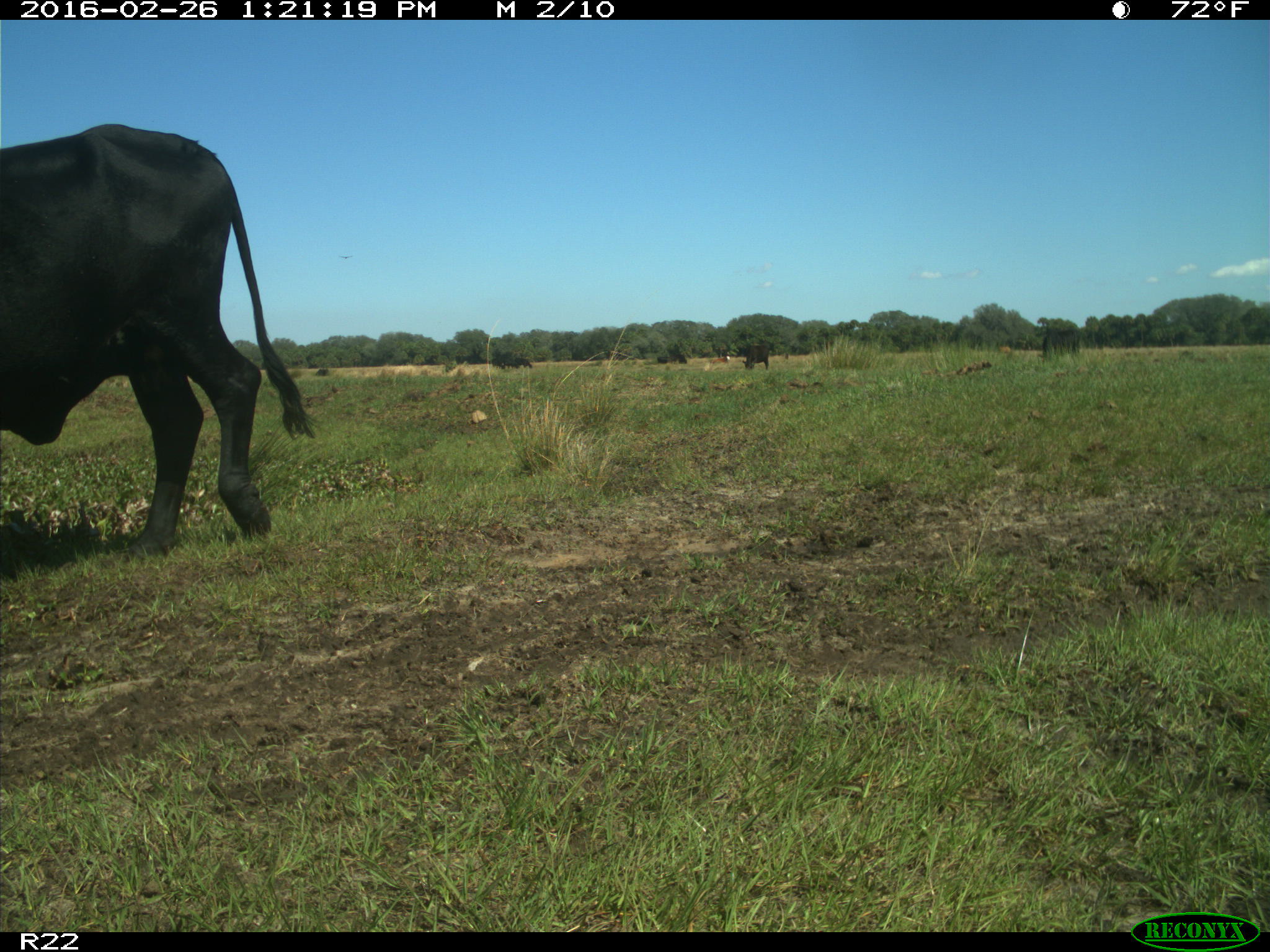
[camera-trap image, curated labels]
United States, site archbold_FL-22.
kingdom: Animalia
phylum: Chordata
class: Mammalia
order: Artiodactyla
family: Bovidae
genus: Bos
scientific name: Bos taurus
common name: domestic cow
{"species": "Bos taurus (domestic cow)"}